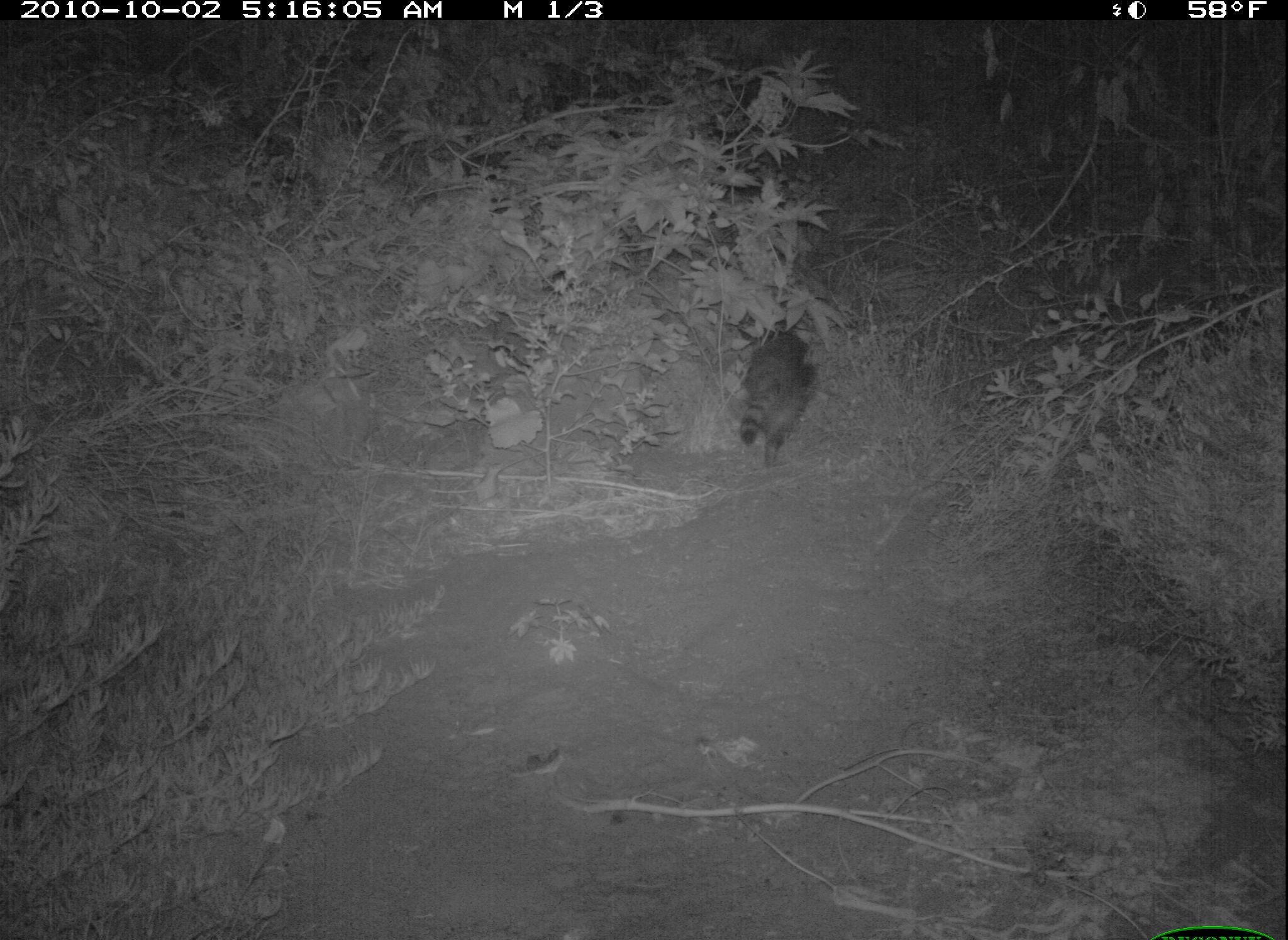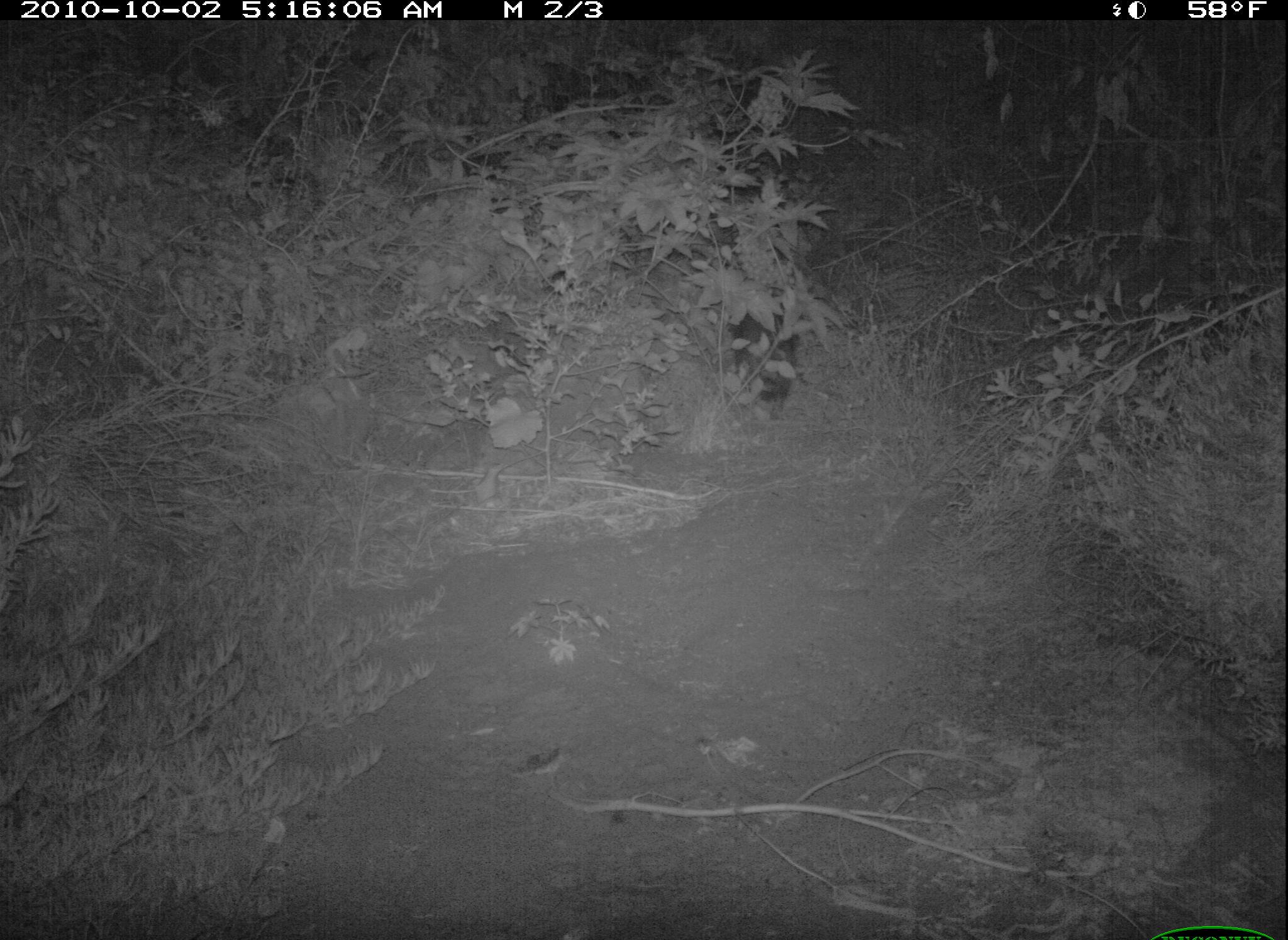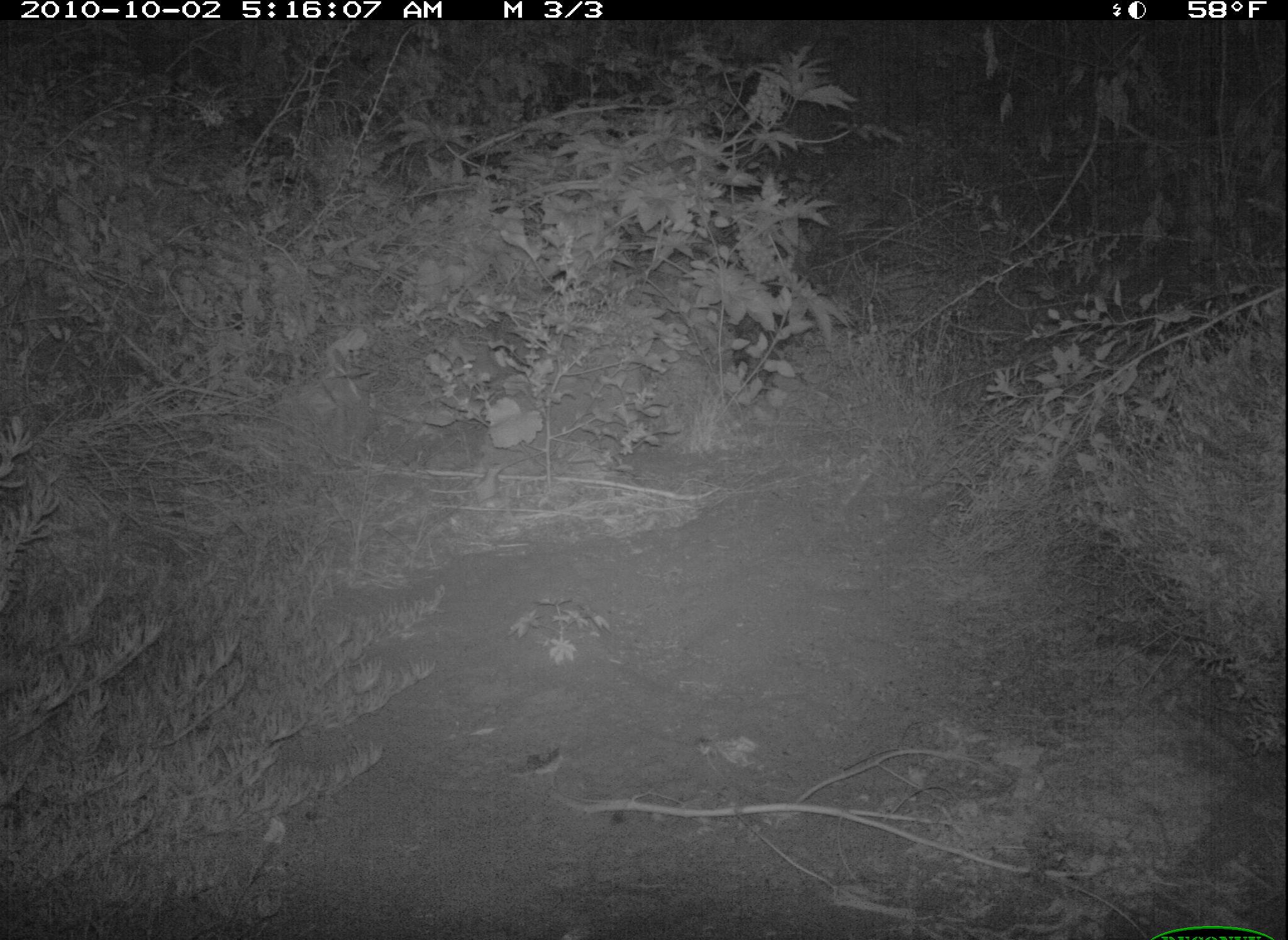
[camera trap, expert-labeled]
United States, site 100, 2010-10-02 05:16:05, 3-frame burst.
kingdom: Animalia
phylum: Chordata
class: Mammalia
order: Carnivora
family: Procyonidae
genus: Procyon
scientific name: Procyon lotor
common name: raccoon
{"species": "raccoon (Procyon lotor)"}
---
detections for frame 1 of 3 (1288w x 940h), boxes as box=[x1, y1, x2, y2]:
raccoon: box=[724, 311, 816, 475]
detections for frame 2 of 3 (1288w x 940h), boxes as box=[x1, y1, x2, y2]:
raccoon: box=[704, 280, 825, 426]